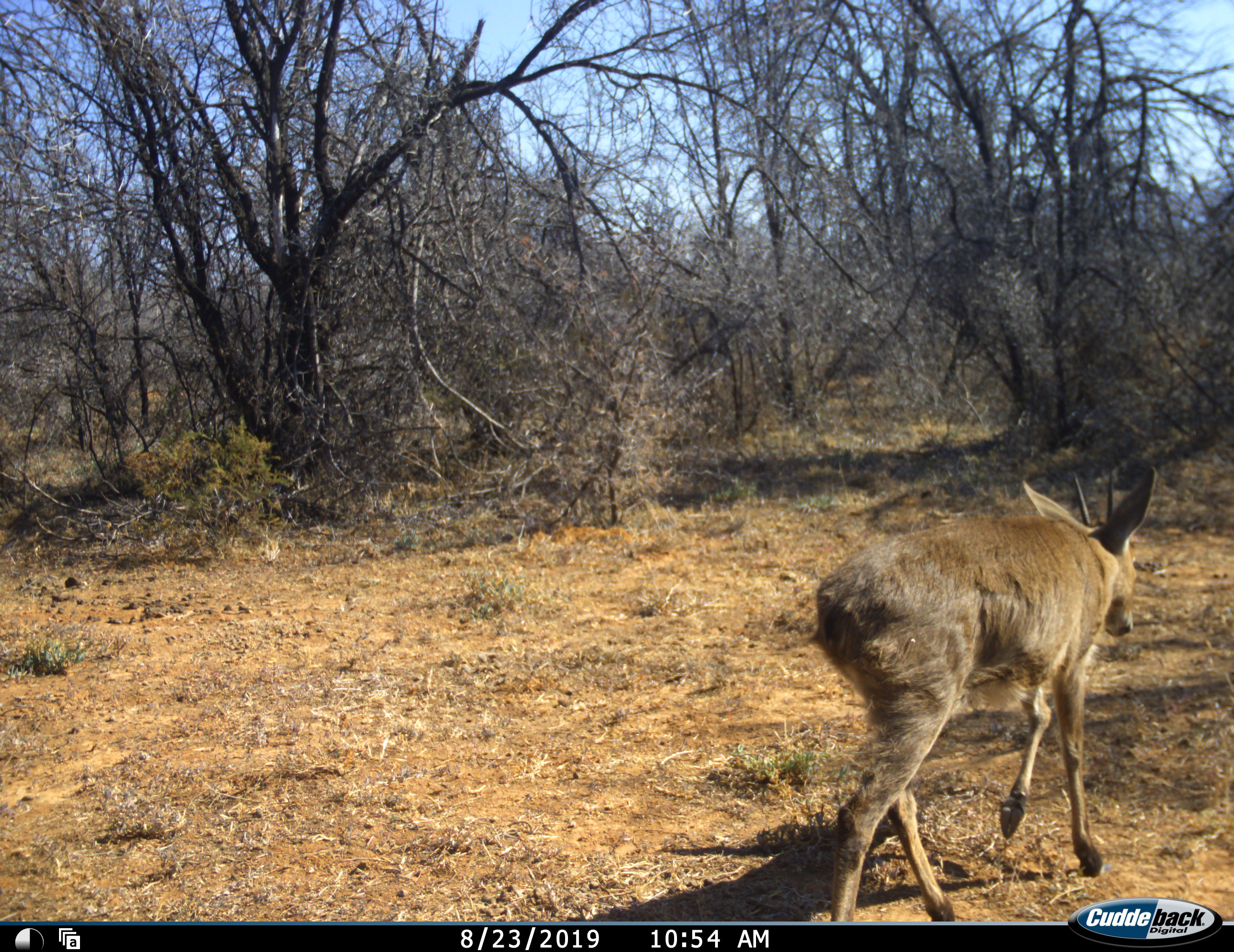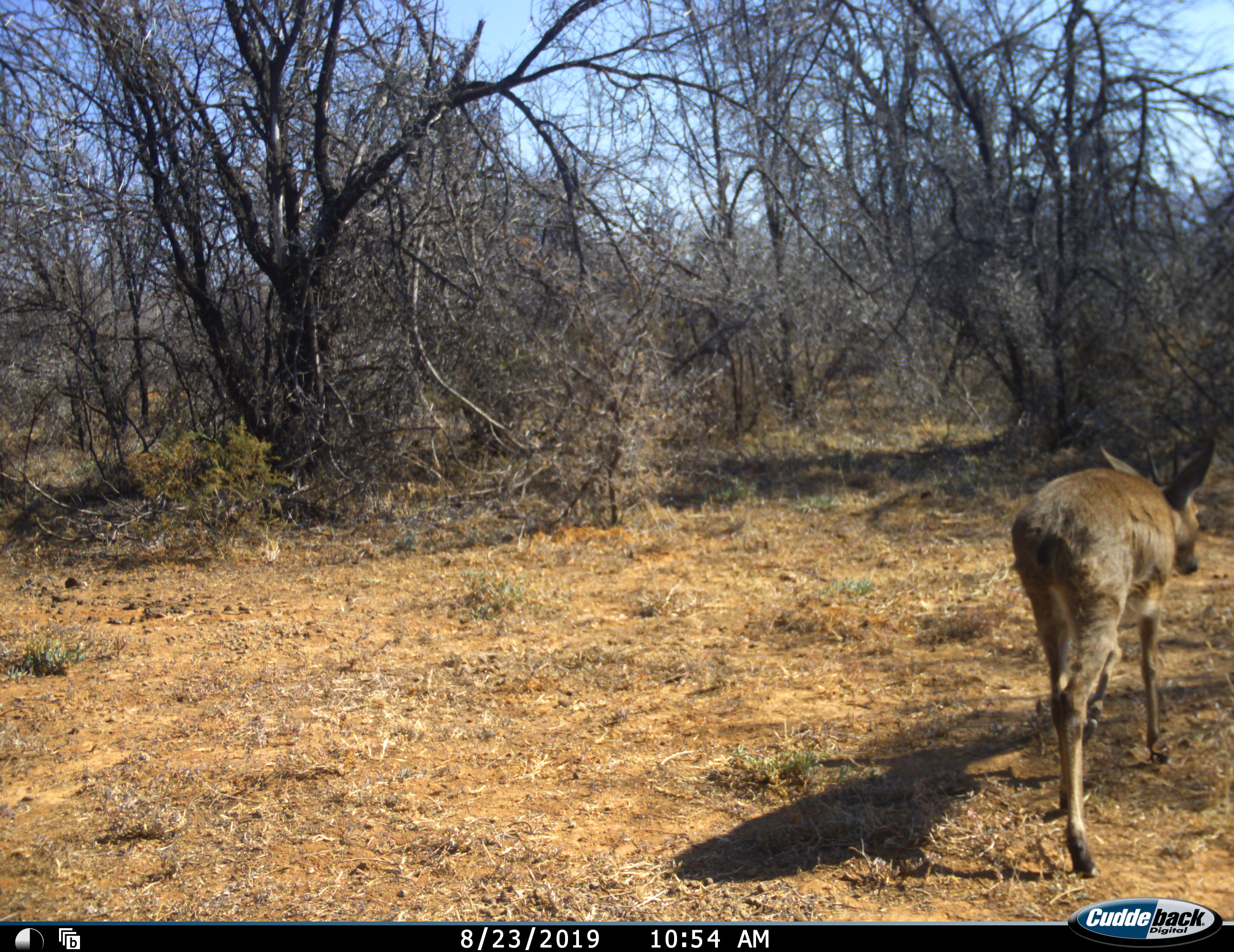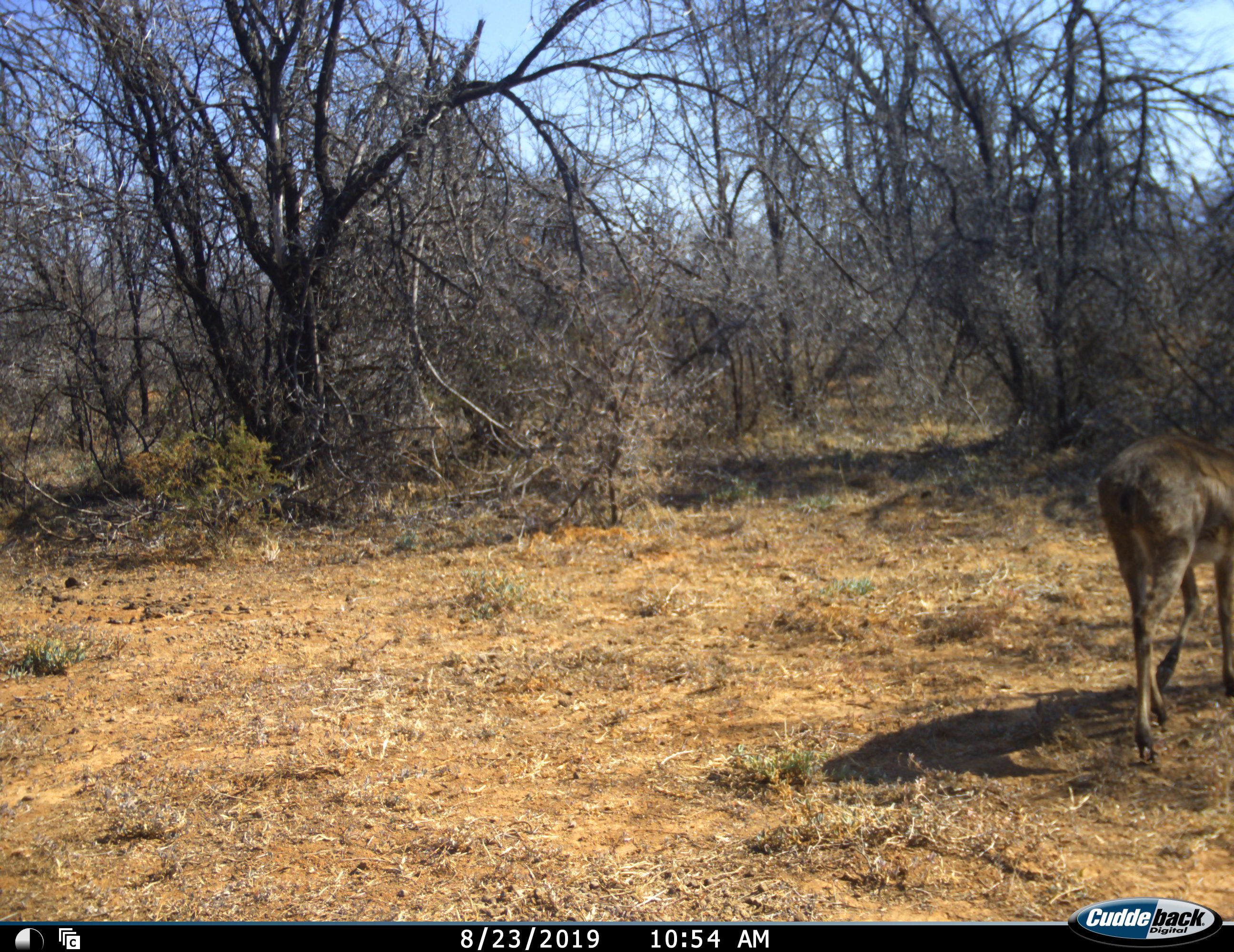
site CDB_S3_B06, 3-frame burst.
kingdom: Animalia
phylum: Chordata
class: Mammalia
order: Artiodactyla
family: Bovidae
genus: Sylvicapra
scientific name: Sylvicapra grimmia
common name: common duiker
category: duikercommongrey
Duikercommongrey (common duiker) (Sylvicapra grimmia), count 1. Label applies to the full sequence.